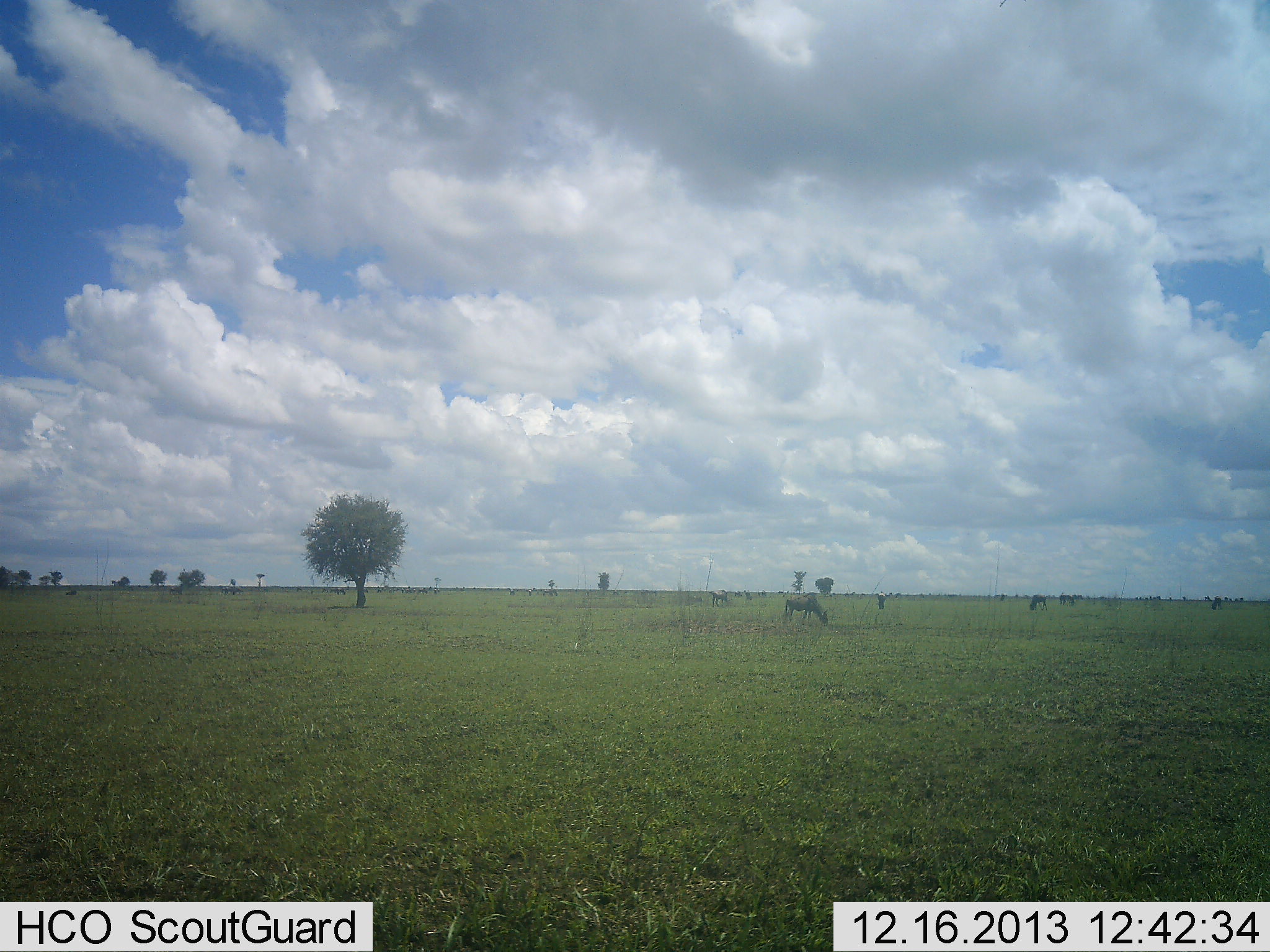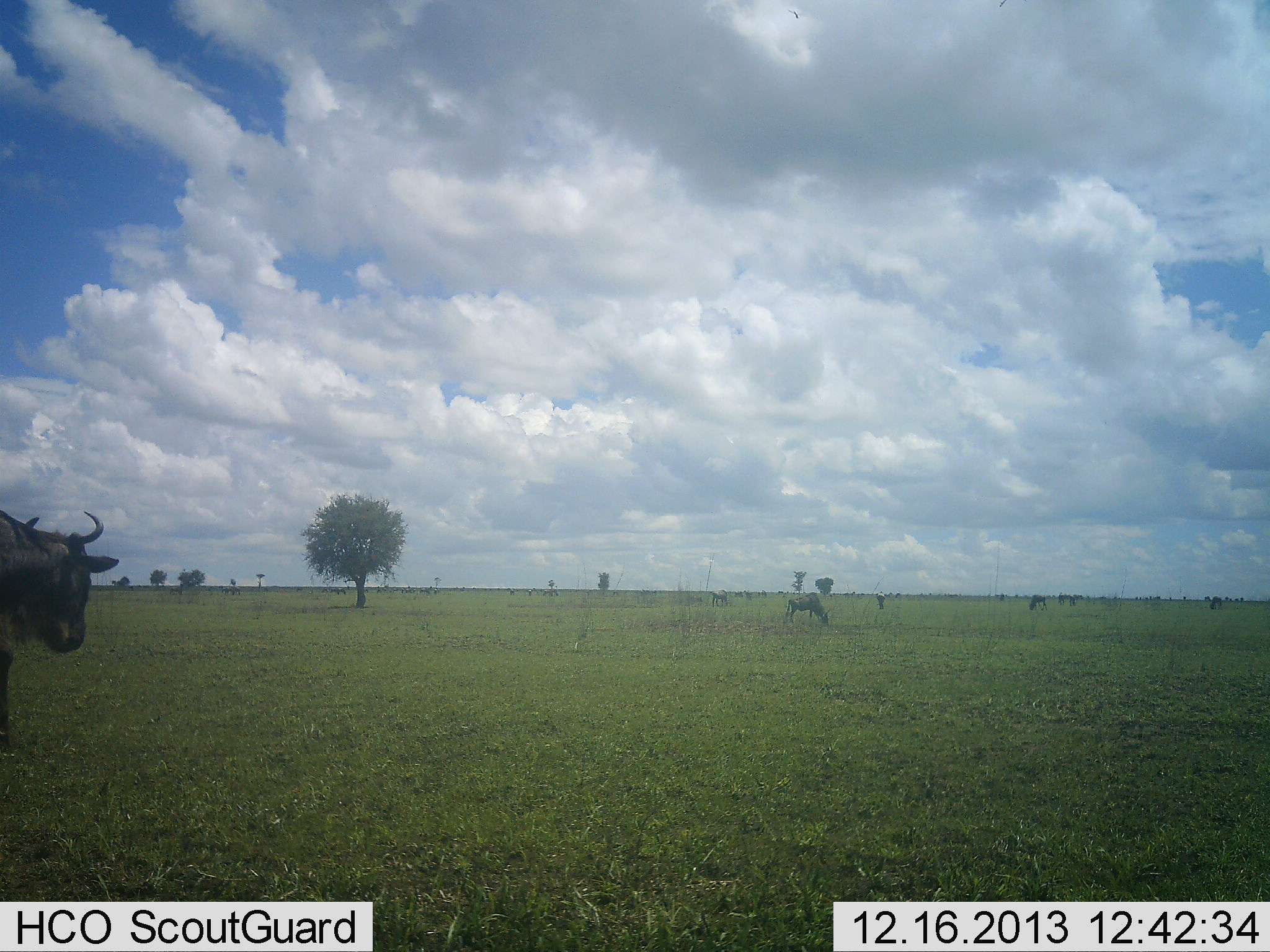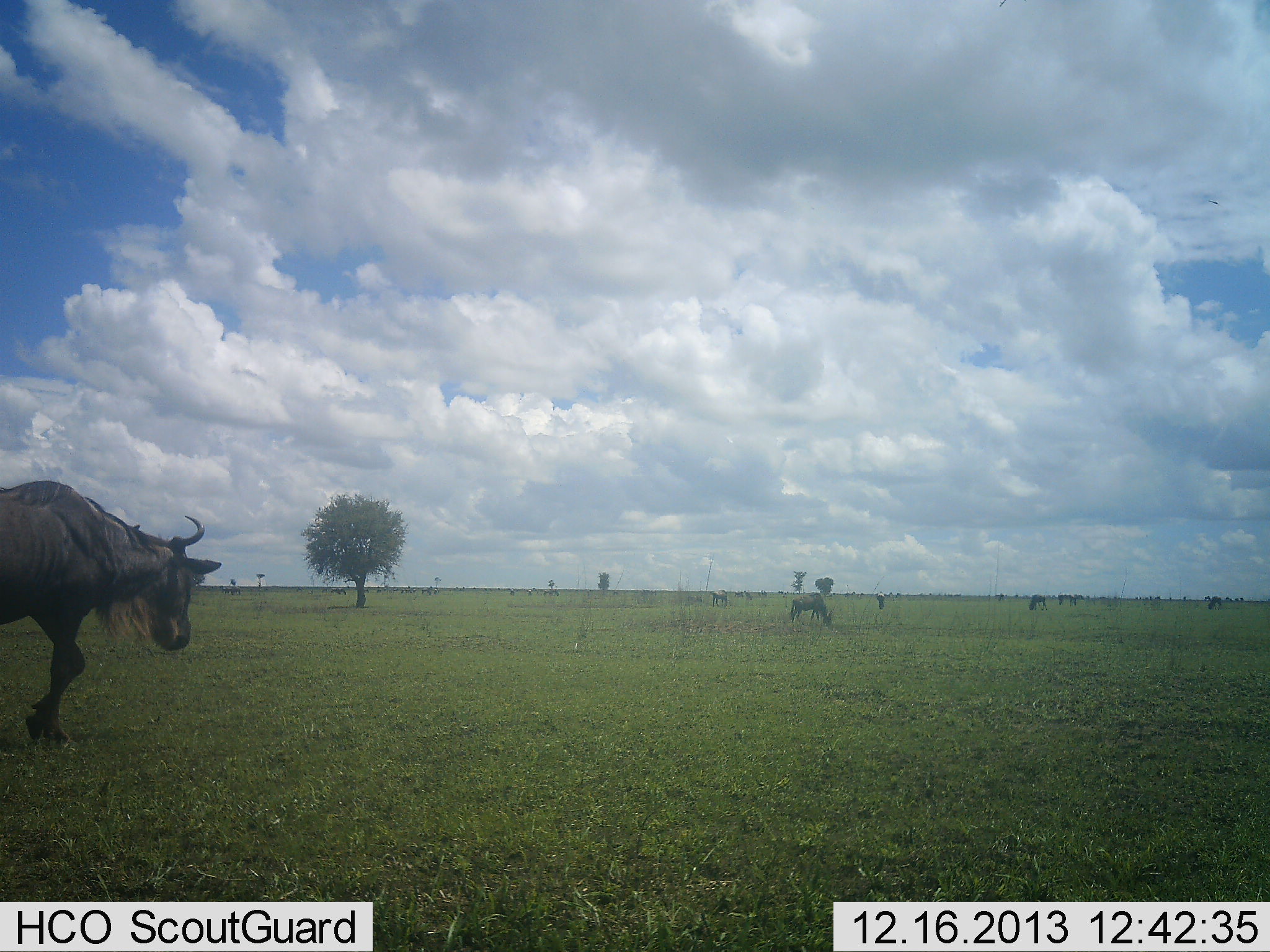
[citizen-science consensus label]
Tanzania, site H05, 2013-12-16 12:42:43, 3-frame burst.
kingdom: Animalia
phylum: Chordata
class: Mammalia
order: Artiodactyla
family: Bovidae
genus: Connochaetes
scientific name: Connochaetes taurinus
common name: blue wildebeest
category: wildebeest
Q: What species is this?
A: Wildebeest (blue wildebeest) (Connochaetes taurinus).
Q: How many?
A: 5.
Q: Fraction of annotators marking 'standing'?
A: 43%.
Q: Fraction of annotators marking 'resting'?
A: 3%.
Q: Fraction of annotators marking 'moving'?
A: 69%.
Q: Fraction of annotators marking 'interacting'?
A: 0%.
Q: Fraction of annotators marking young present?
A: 0%.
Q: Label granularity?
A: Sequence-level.